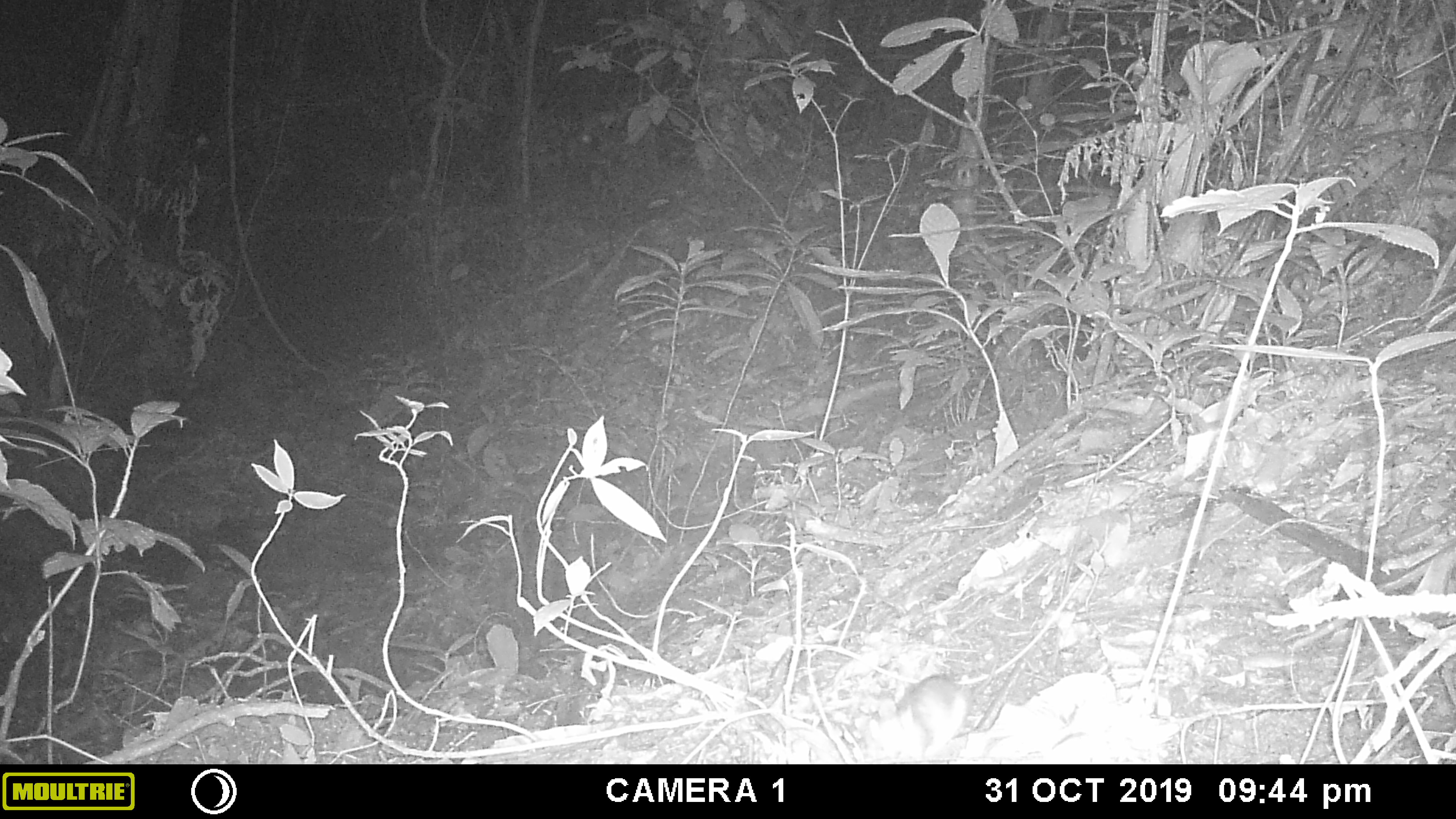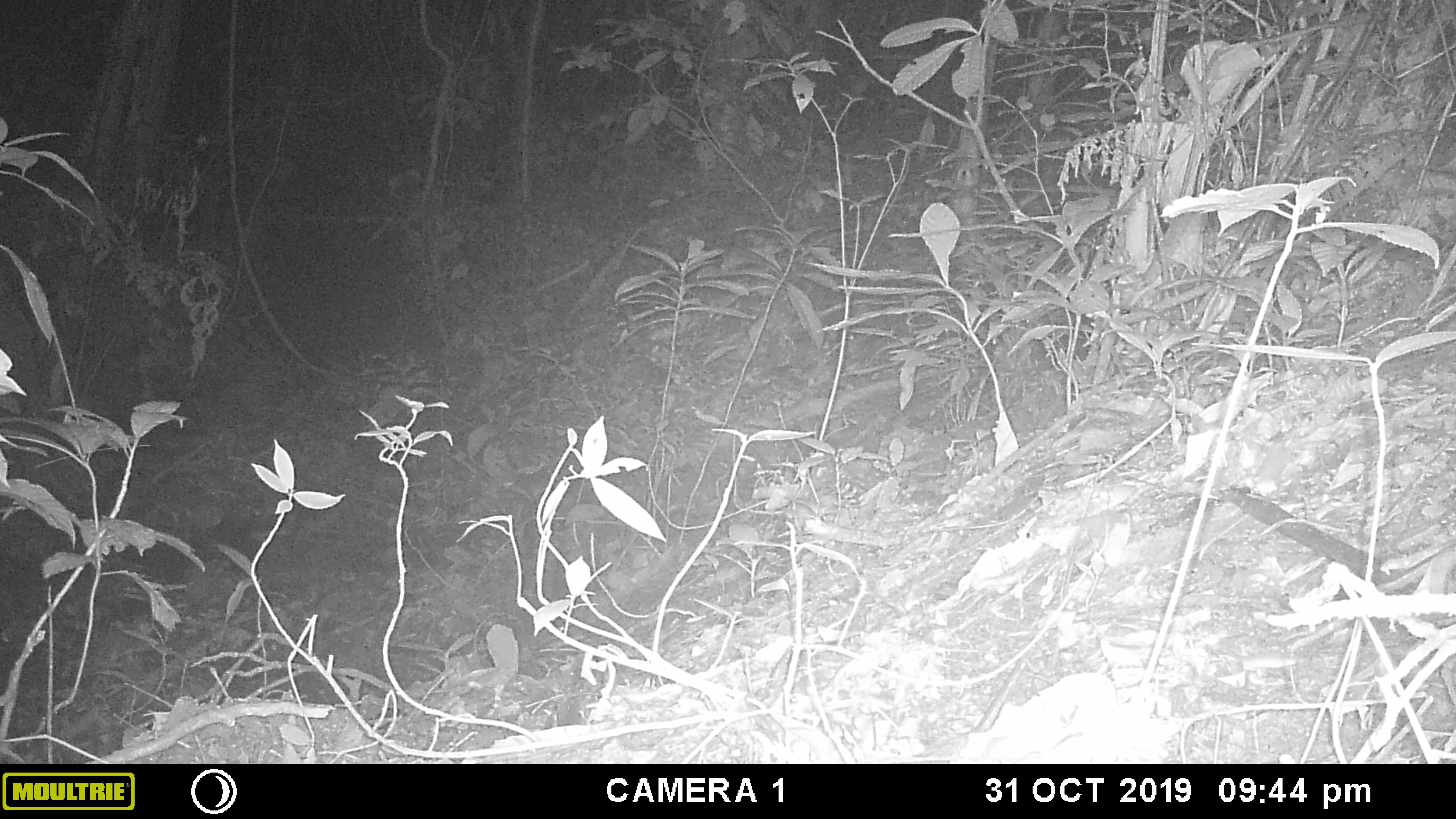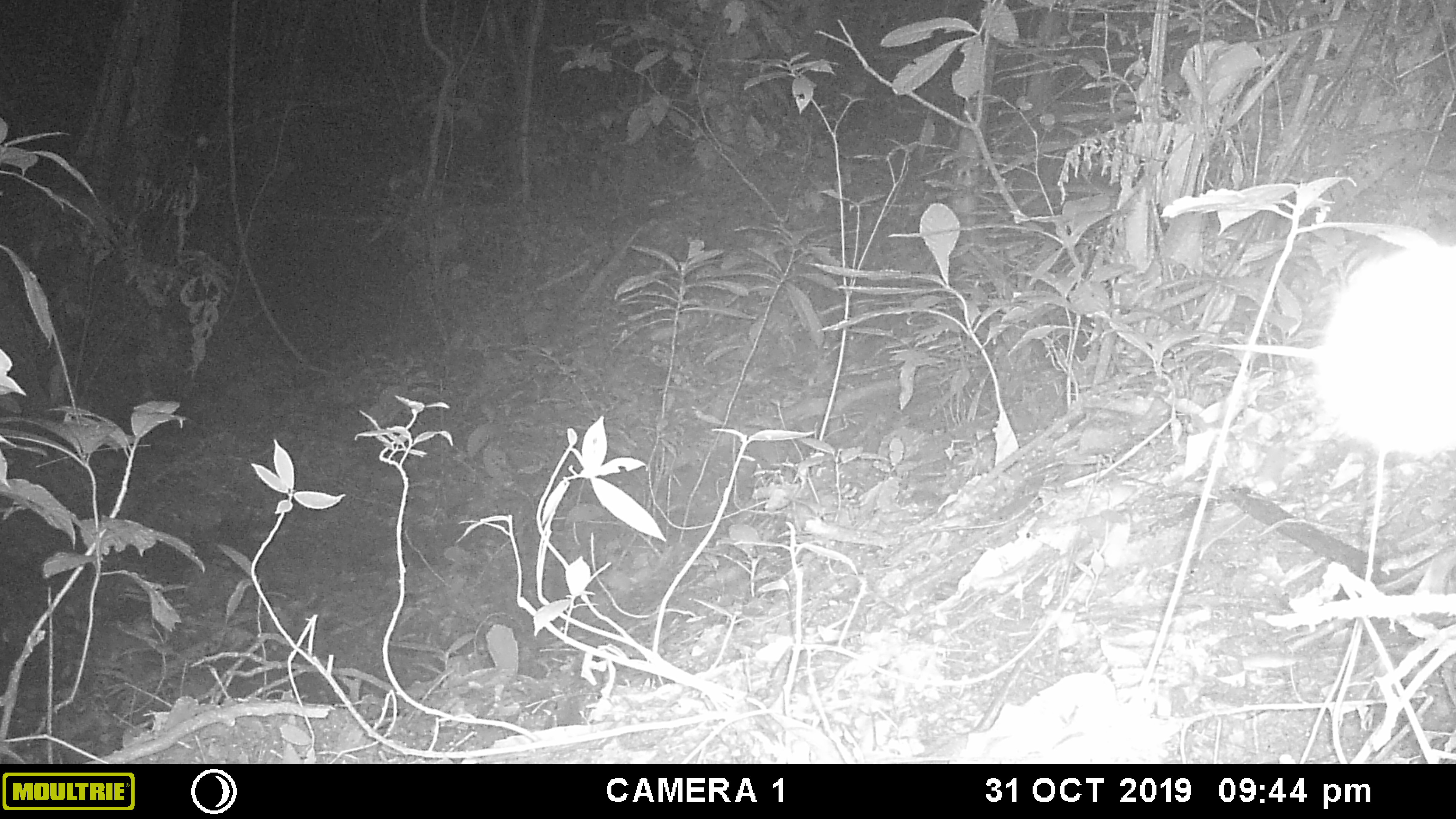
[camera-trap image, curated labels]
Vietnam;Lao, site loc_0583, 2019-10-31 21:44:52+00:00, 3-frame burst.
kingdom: Animalia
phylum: Chordata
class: Mammalia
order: Rodentia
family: Muridae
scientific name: Muridae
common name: old-world mice and rats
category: unidentified murid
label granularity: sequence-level